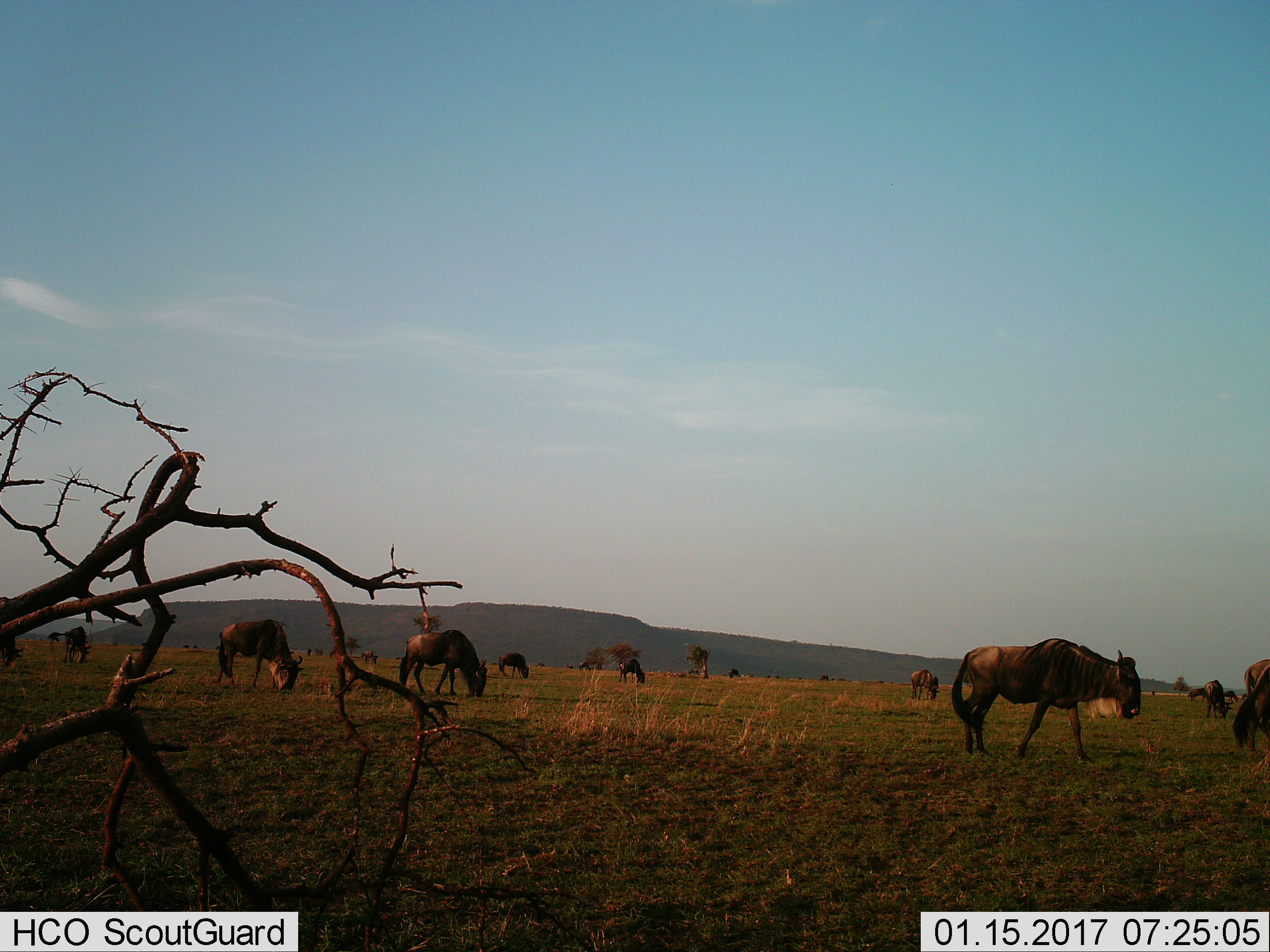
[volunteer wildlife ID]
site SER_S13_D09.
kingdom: Animalia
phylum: Chordata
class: Mammalia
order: Artiodactyla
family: Bovidae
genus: Connochaetes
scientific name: Connochaetes taurinus taurinus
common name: blue wildebeest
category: wildebeestblue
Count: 11-50.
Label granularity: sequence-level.